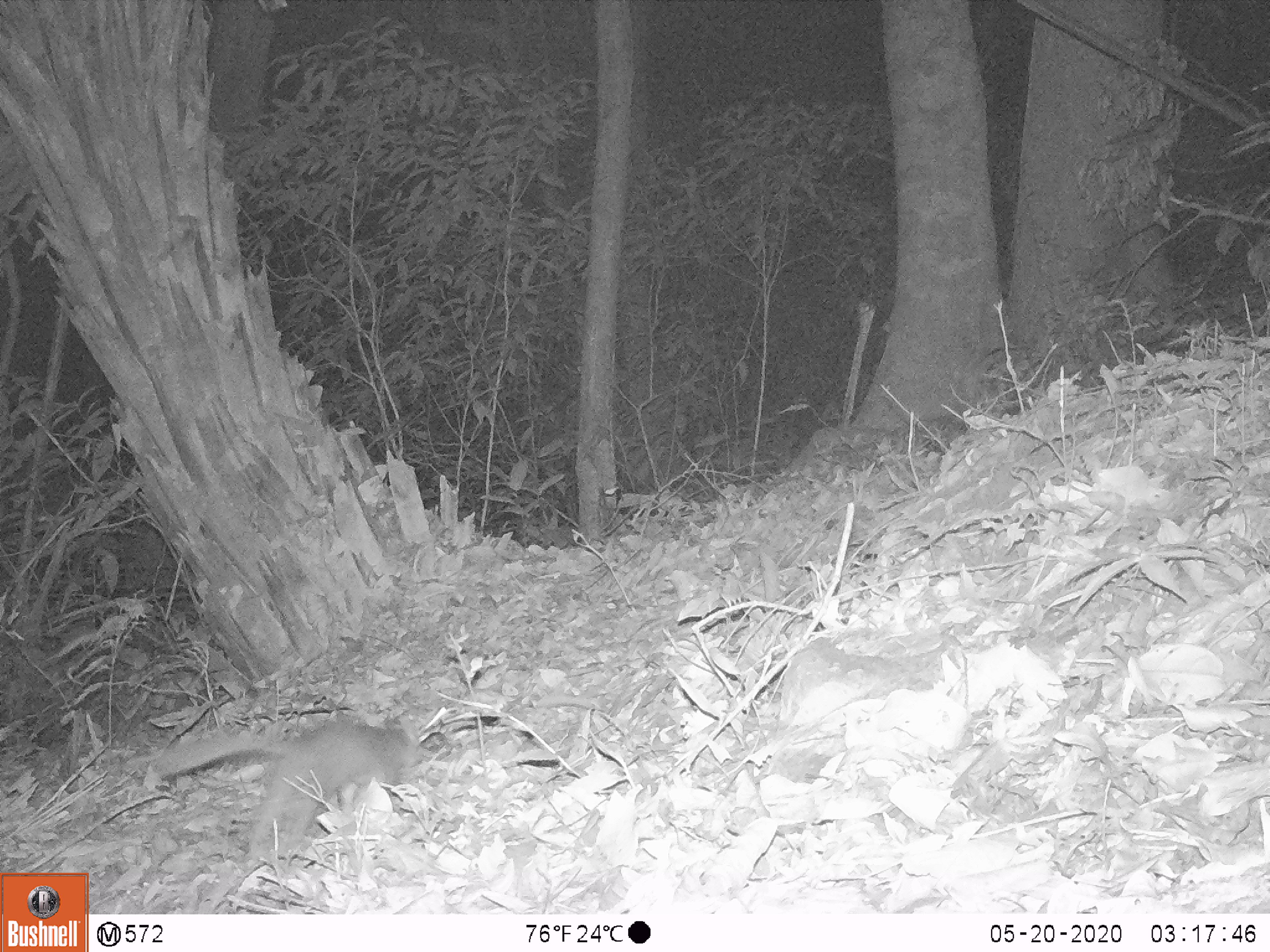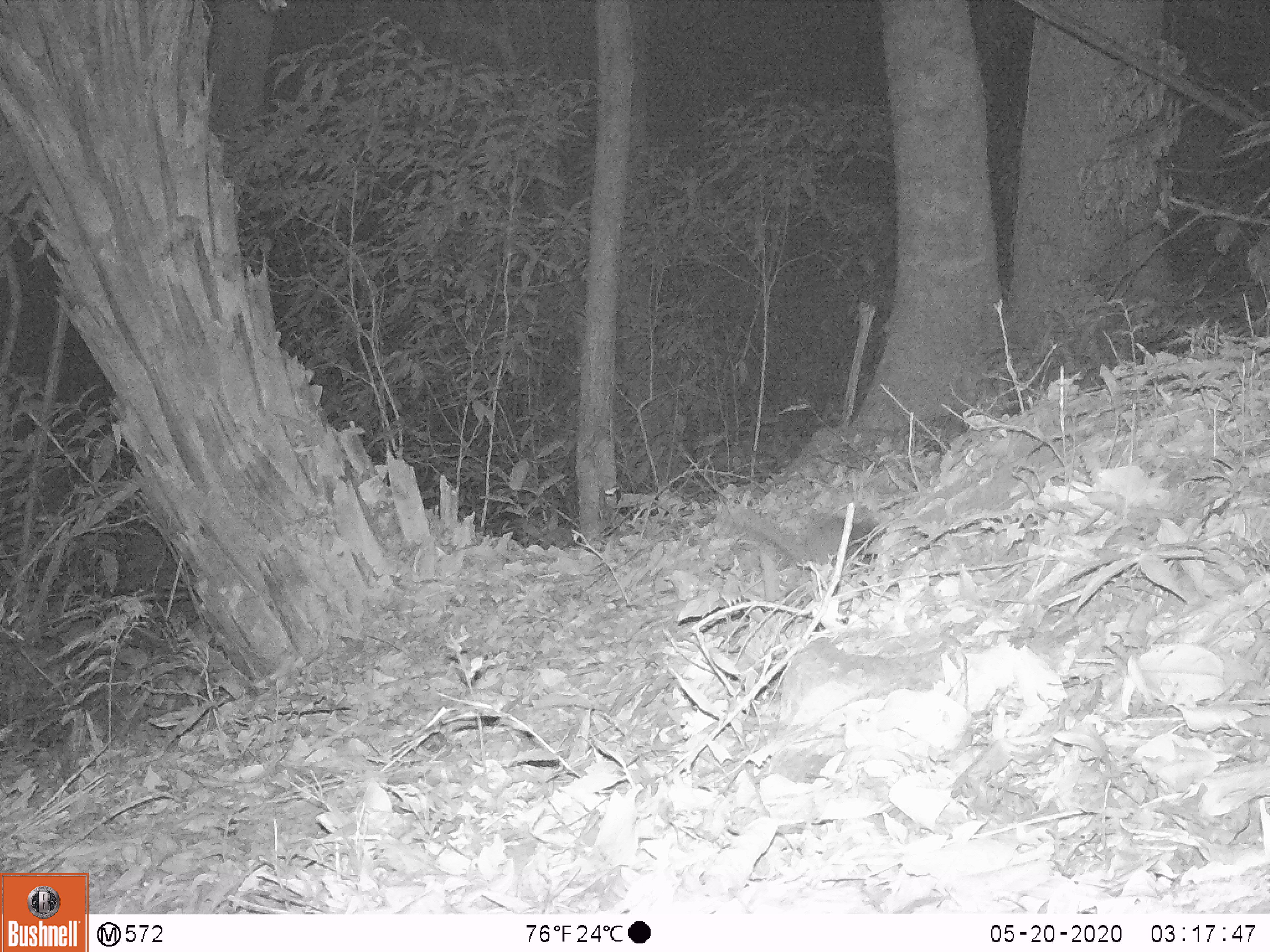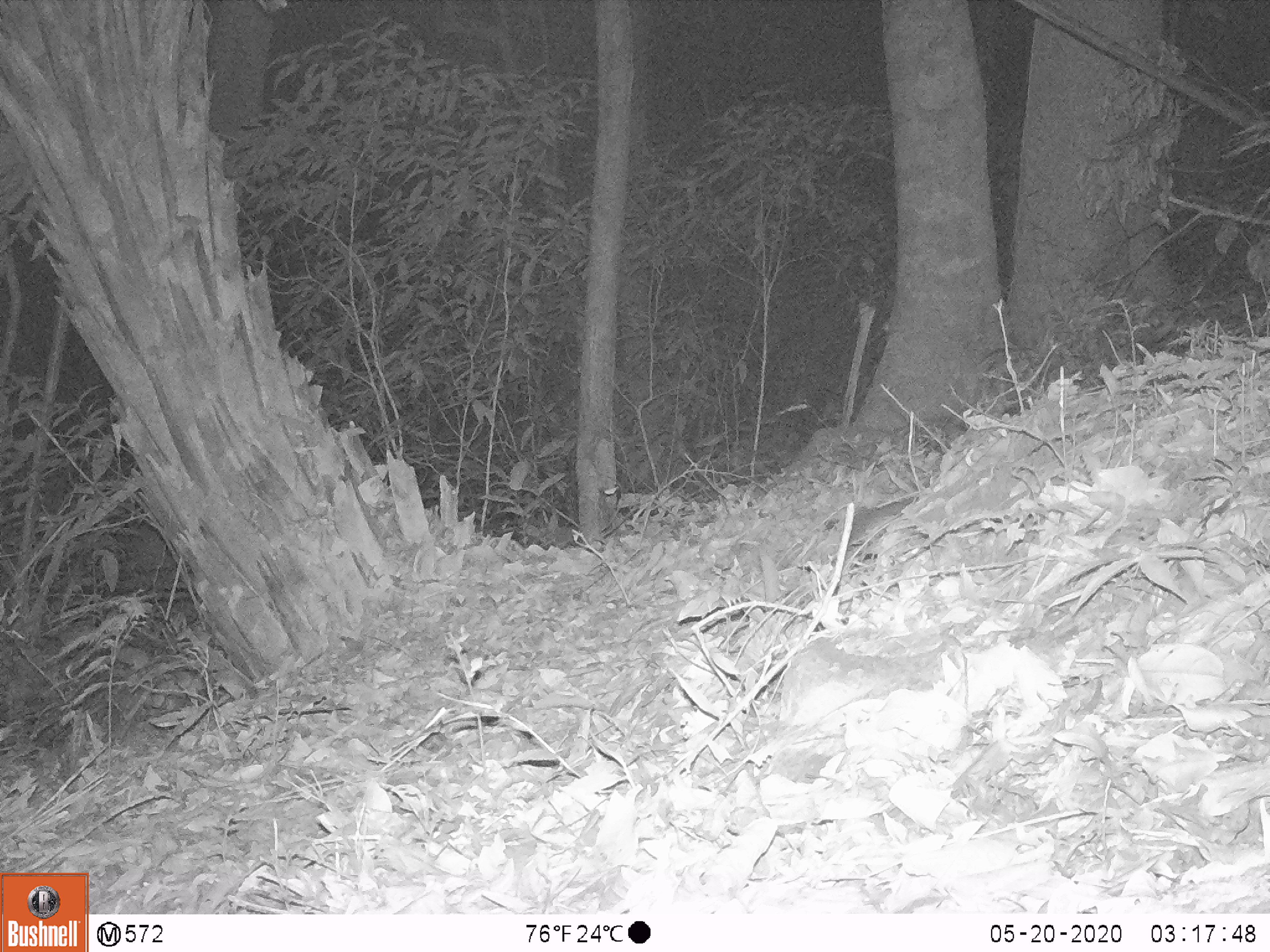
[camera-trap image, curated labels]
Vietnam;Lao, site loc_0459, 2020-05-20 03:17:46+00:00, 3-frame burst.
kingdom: Animalia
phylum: Chordata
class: Mammalia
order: Carnivora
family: Mustelidae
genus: Melogale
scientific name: Melogale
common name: ferret badger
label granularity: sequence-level